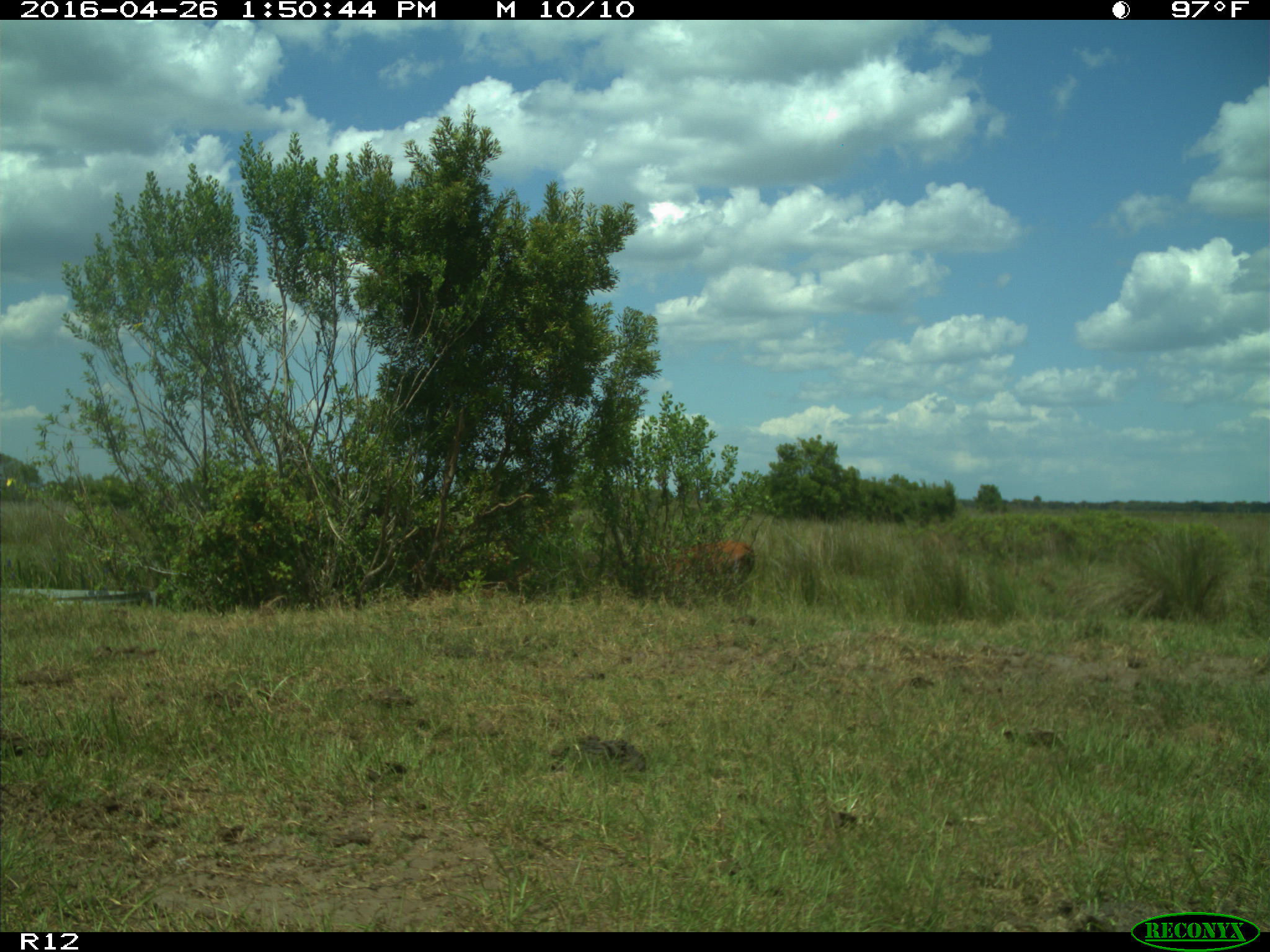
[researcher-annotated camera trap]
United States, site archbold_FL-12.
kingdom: Animalia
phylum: Chordata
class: Mammalia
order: Artiodactyla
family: Bovidae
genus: Bos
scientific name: Bos taurus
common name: domestic cow